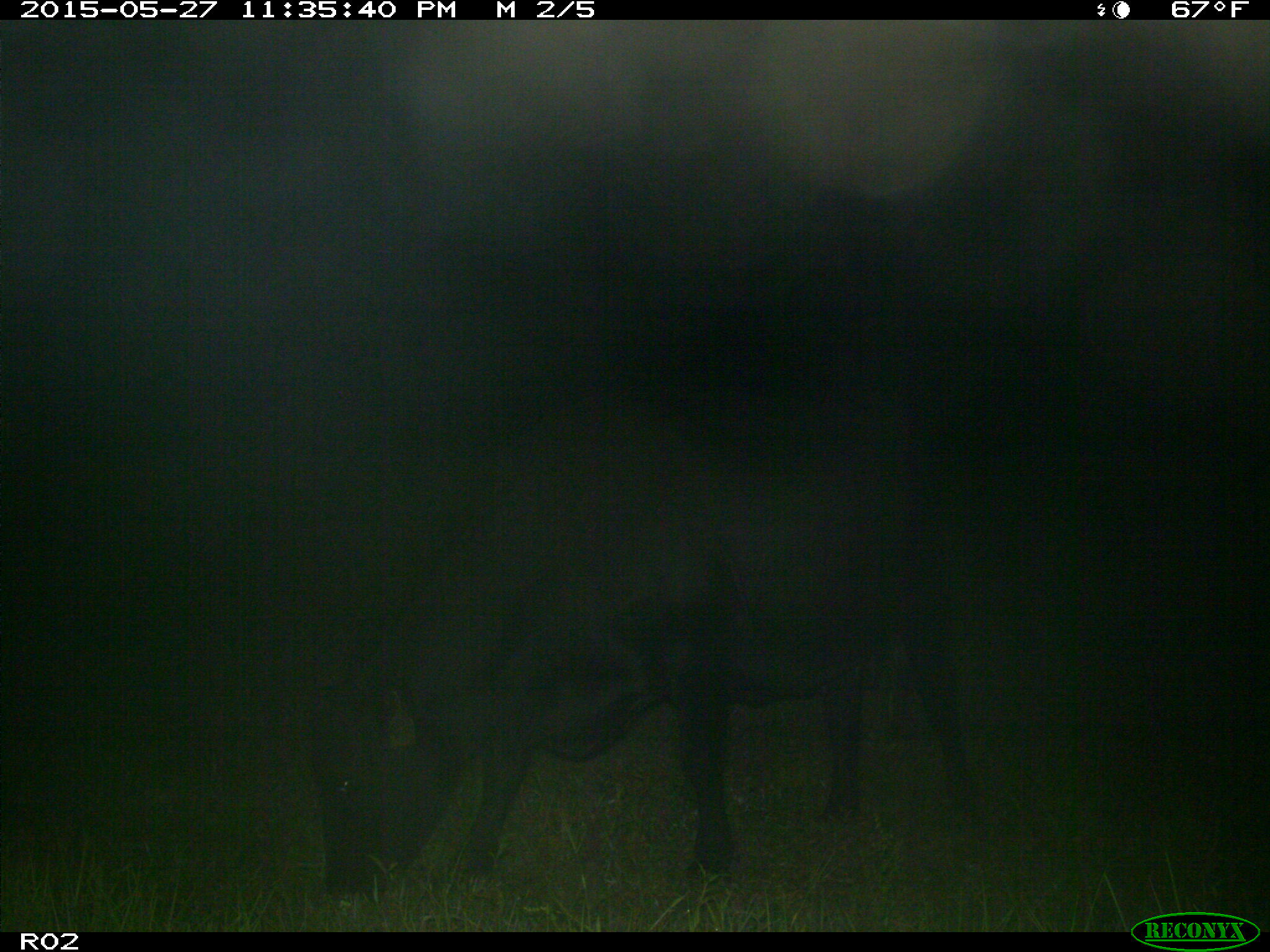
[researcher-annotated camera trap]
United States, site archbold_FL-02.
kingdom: Animalia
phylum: Chordata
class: Mammalia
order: Artiodactyla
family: Bovidae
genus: Bos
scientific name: Bos taurus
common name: domestic cow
Bos taurus (domestic cow).